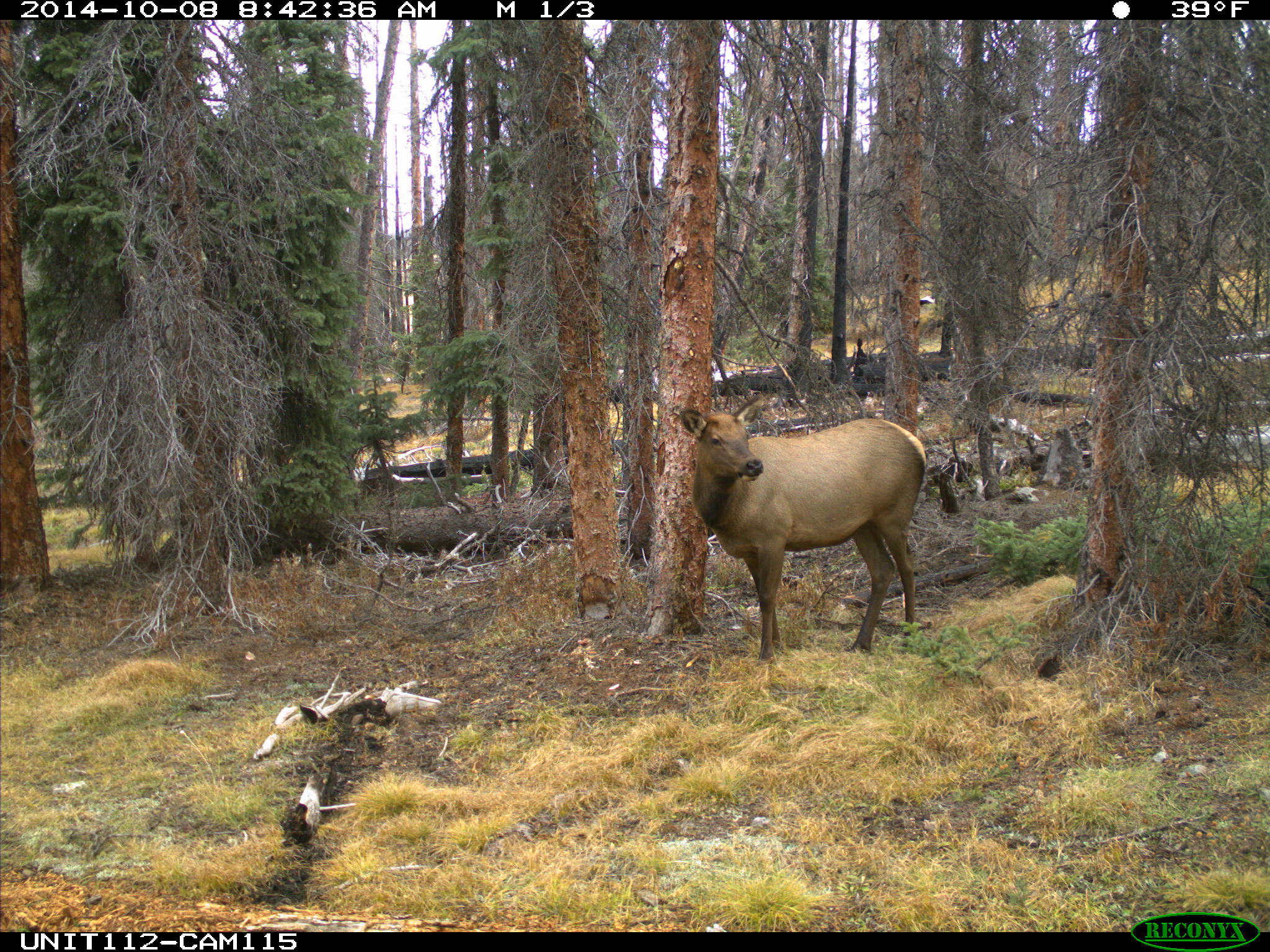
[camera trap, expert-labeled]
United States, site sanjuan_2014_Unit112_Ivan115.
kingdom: Animalia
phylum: Chordata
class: Mammalia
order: Artiodactyla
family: Cervidae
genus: Cervus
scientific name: Cervus elaphus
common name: red deer